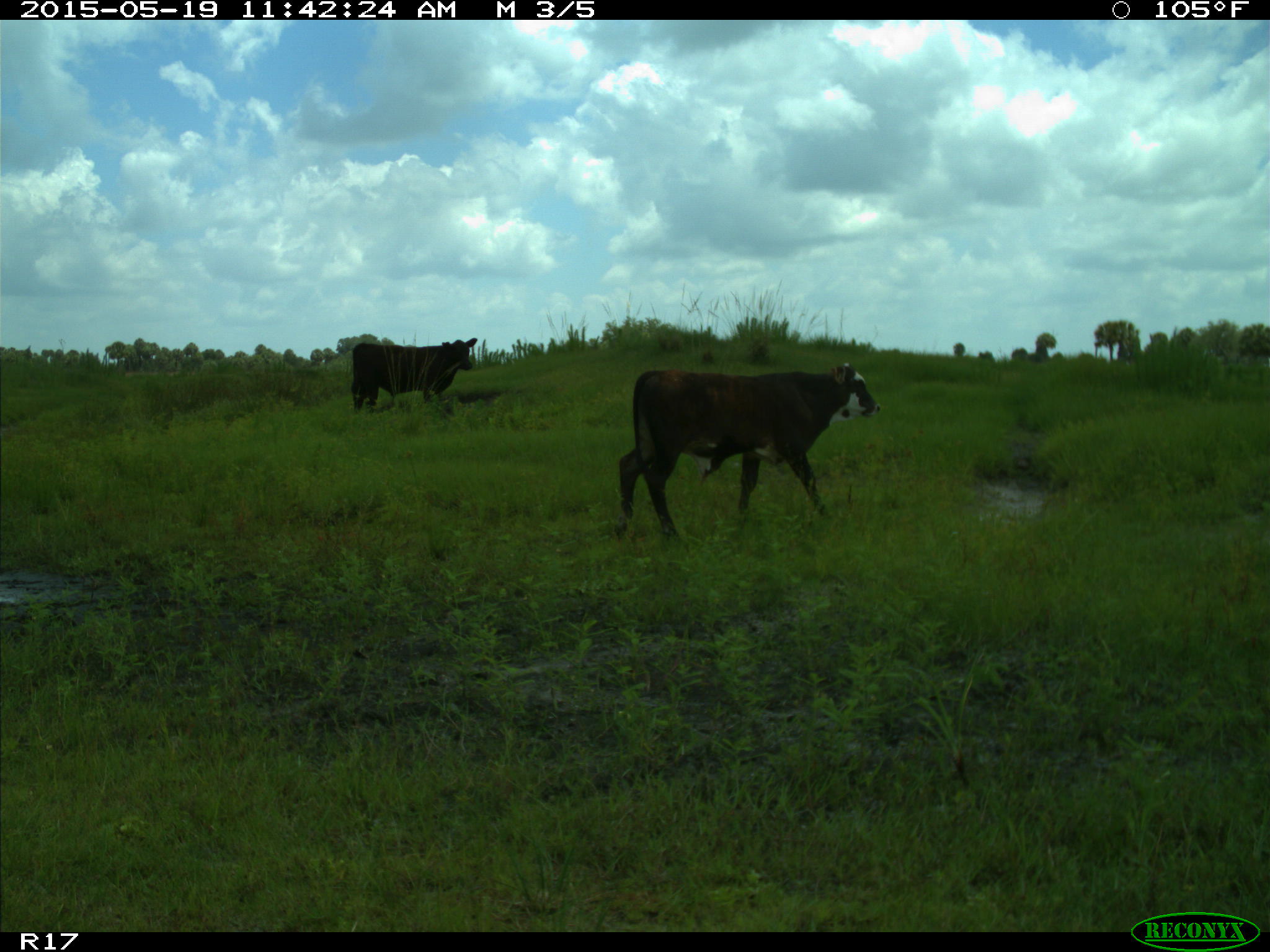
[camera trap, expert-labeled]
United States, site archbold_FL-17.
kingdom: Animalia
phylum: Chordata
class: Mammalia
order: Artiodactyla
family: Bovidae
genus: Bos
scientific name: Bos taurus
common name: domestic cow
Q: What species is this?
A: Bos taurus (domestic cow).